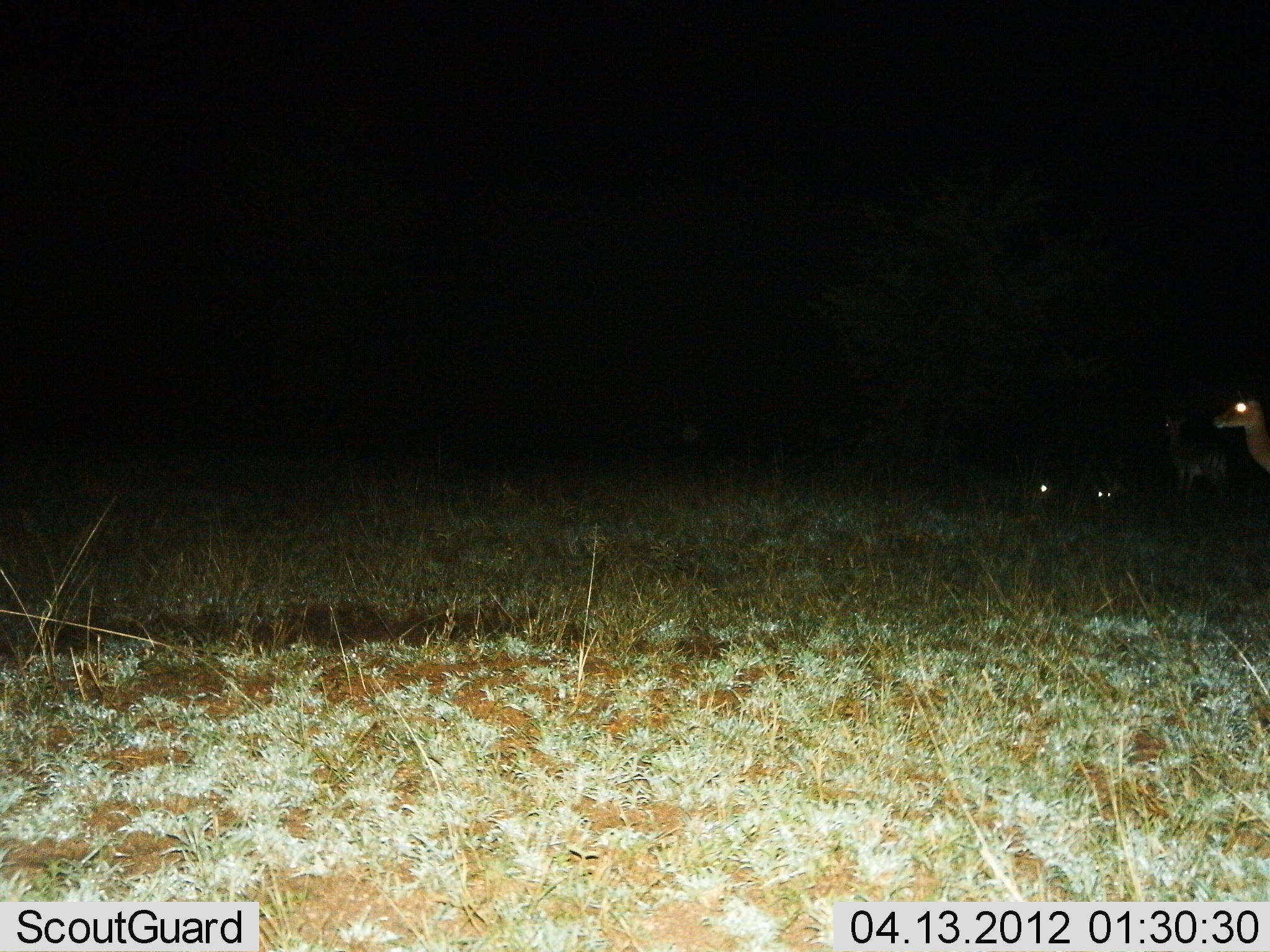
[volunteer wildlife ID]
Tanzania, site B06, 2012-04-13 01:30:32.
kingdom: Animalia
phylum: Chordata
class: Mammalia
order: Artiodactyla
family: Bovidae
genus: Aepyceros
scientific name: Aepyceros melampus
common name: impala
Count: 4.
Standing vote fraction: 100%.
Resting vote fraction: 53%.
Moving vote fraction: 6%.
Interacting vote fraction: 0%.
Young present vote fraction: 0%.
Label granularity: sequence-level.